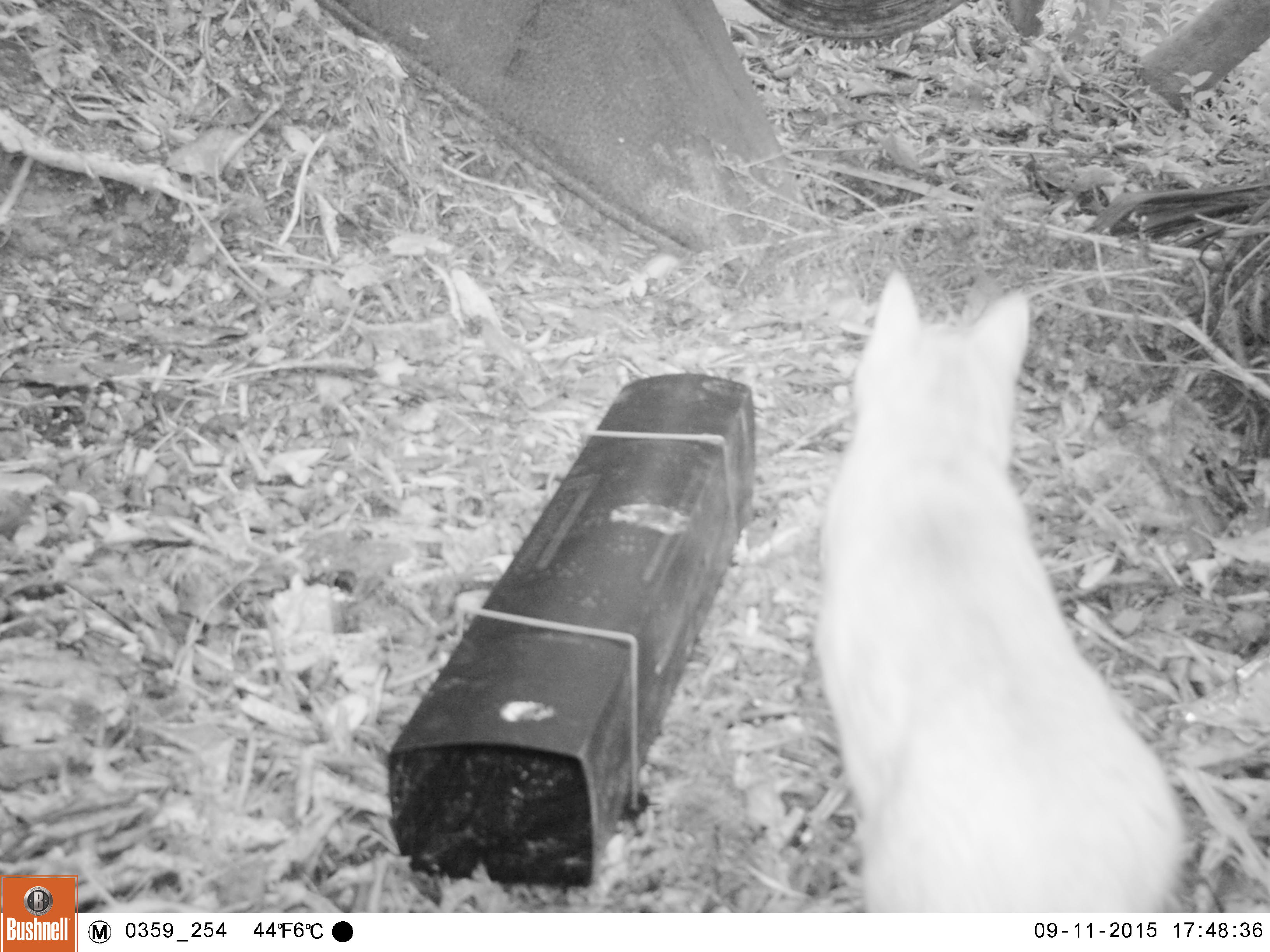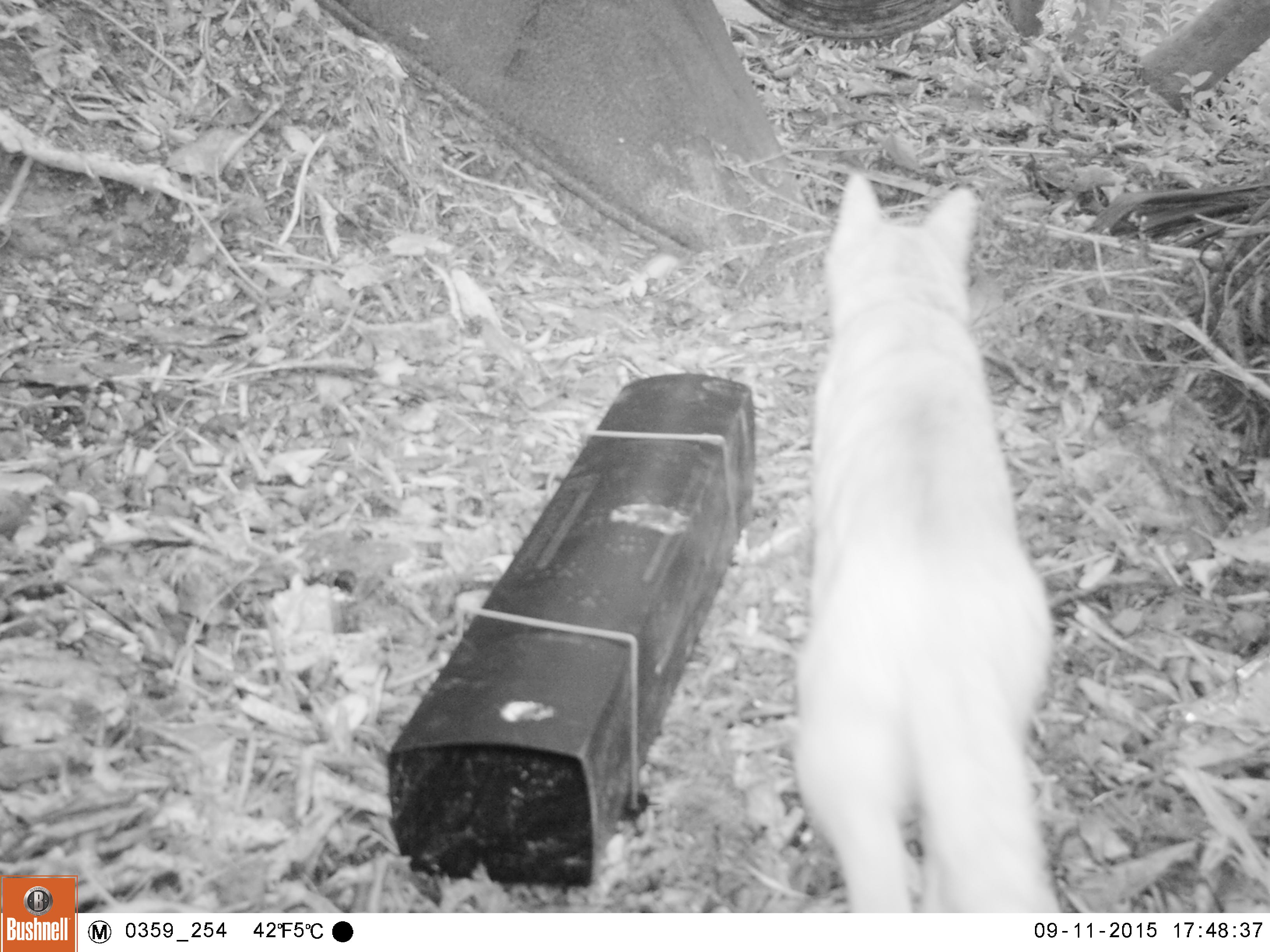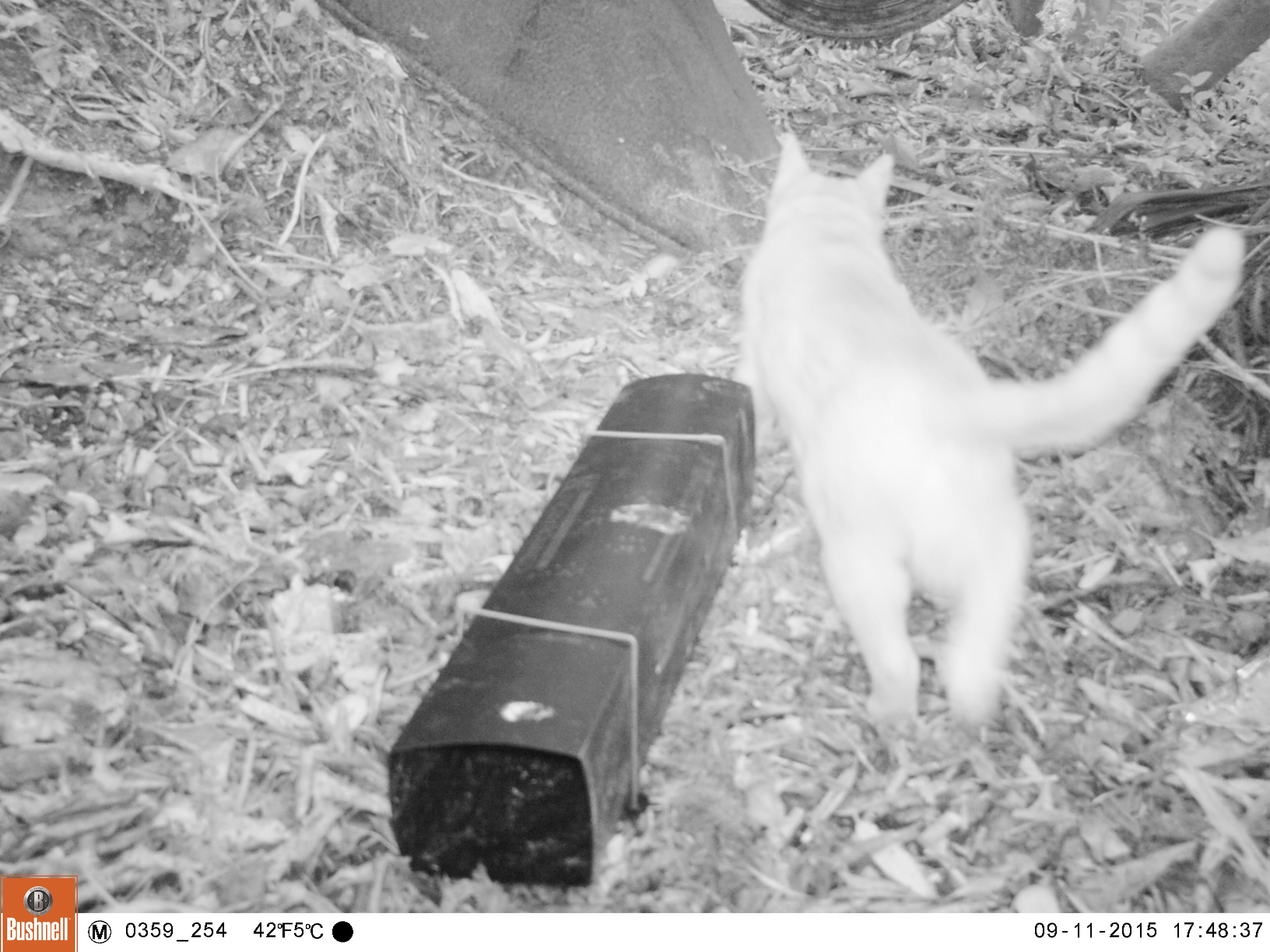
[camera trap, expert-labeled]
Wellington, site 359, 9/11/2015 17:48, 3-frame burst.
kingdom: Animalia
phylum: Chordata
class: Mammalia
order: Carnivora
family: Felidae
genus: Felis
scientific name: Felis catus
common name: cat